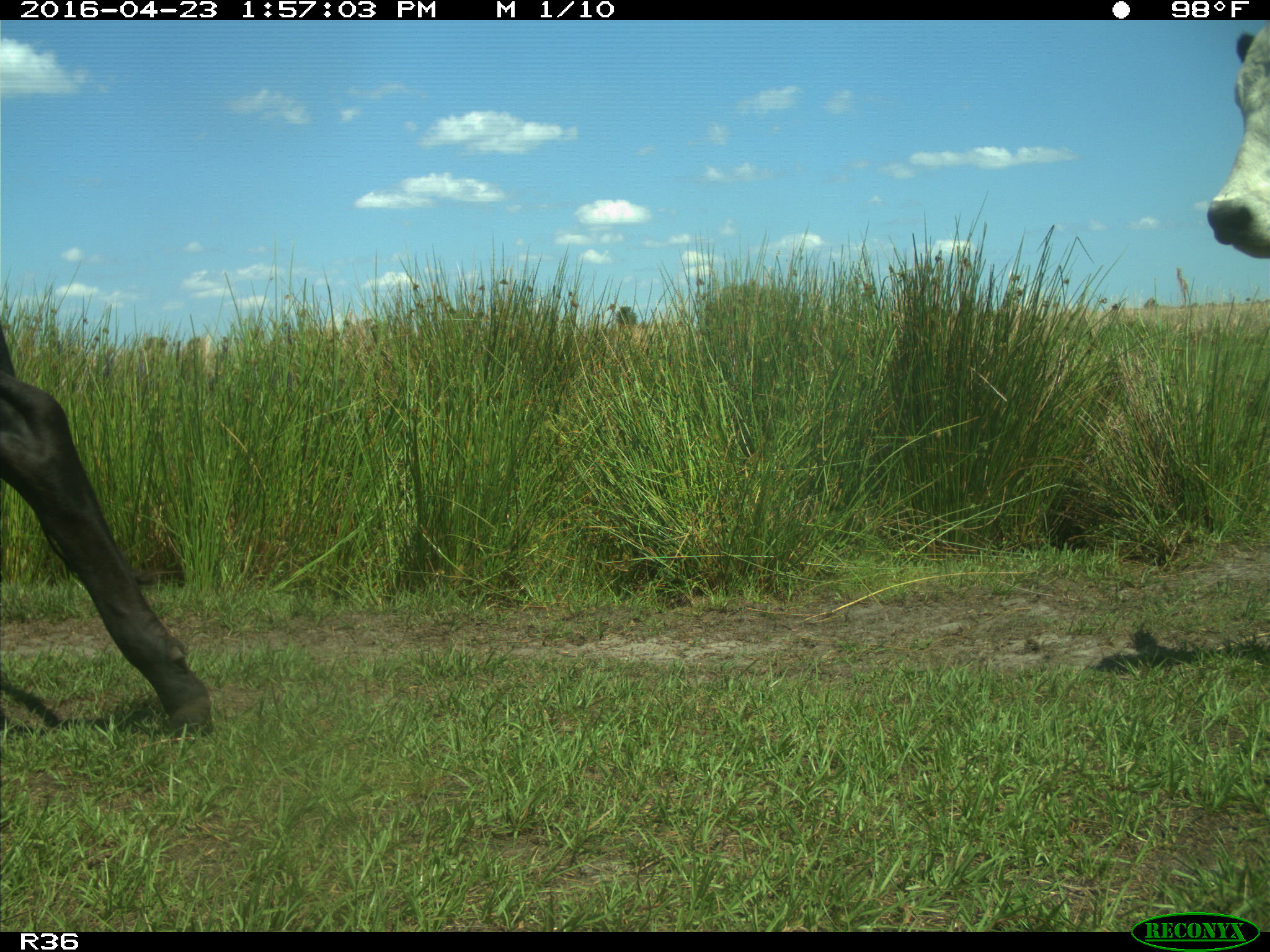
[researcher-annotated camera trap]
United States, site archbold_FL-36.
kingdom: Animalia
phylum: Chordata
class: Mammalia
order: Artiodactyla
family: Bovidae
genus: Bos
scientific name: Bos taurus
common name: domestic cow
Bos taurus (domestic cow).